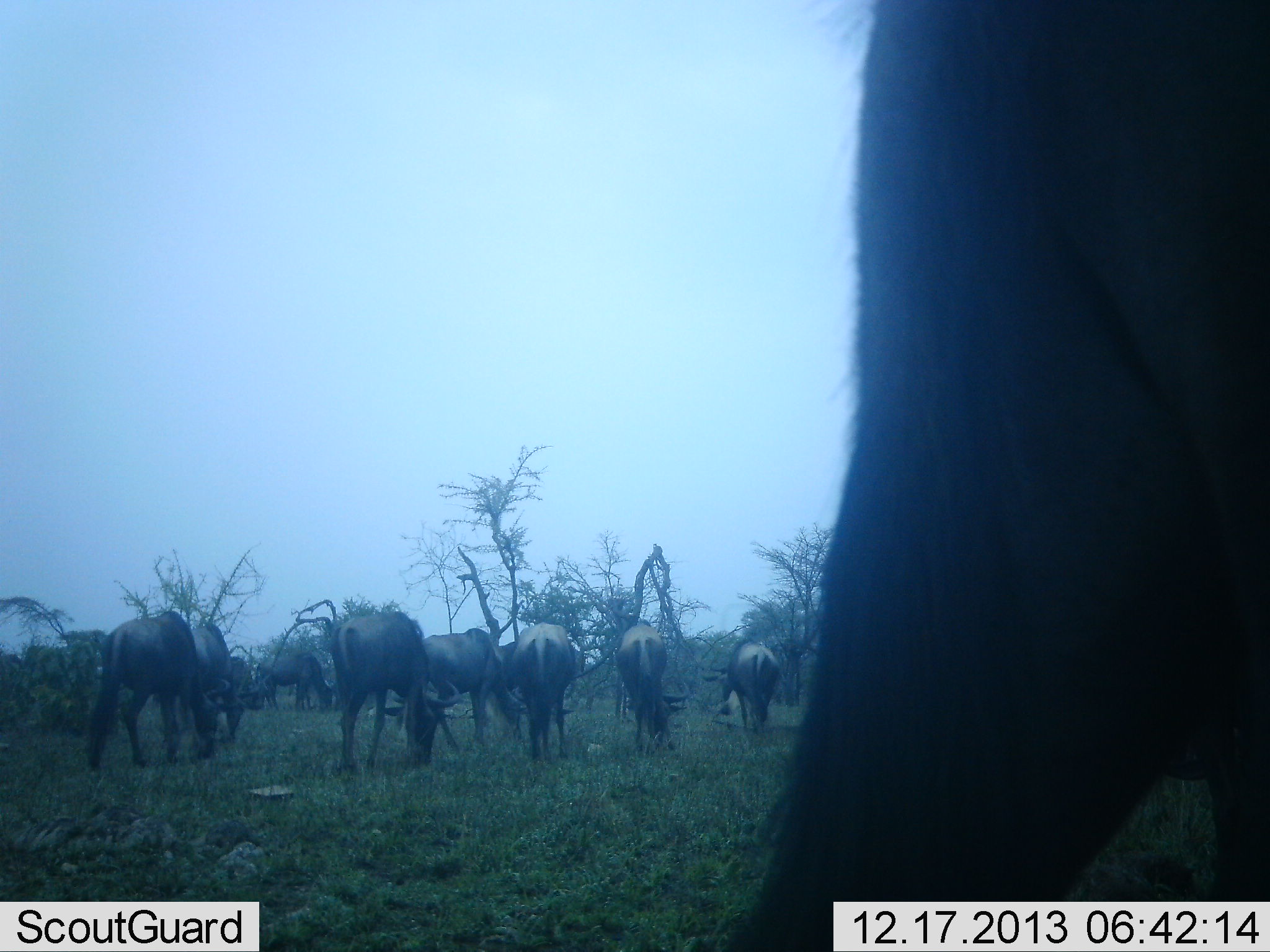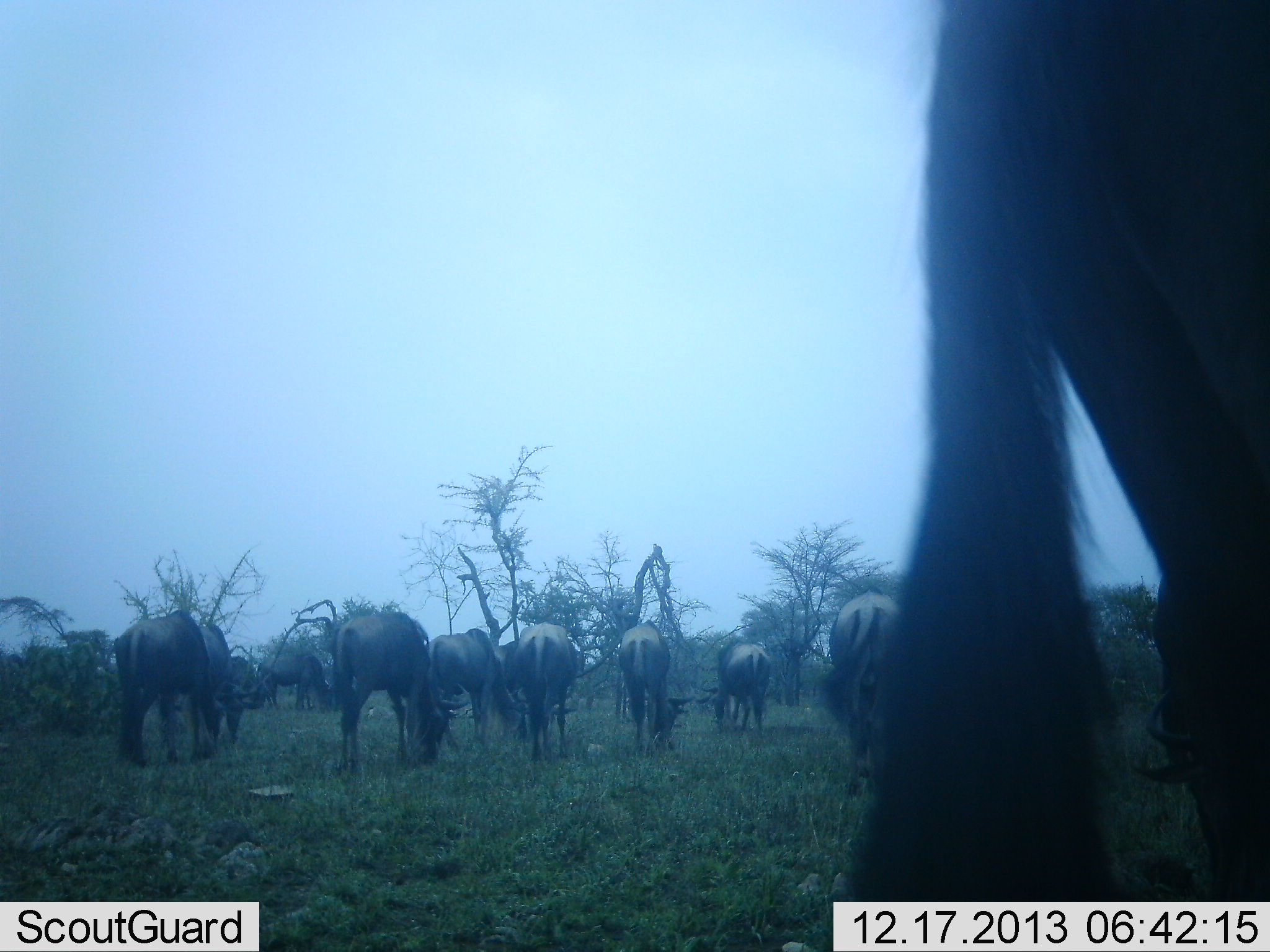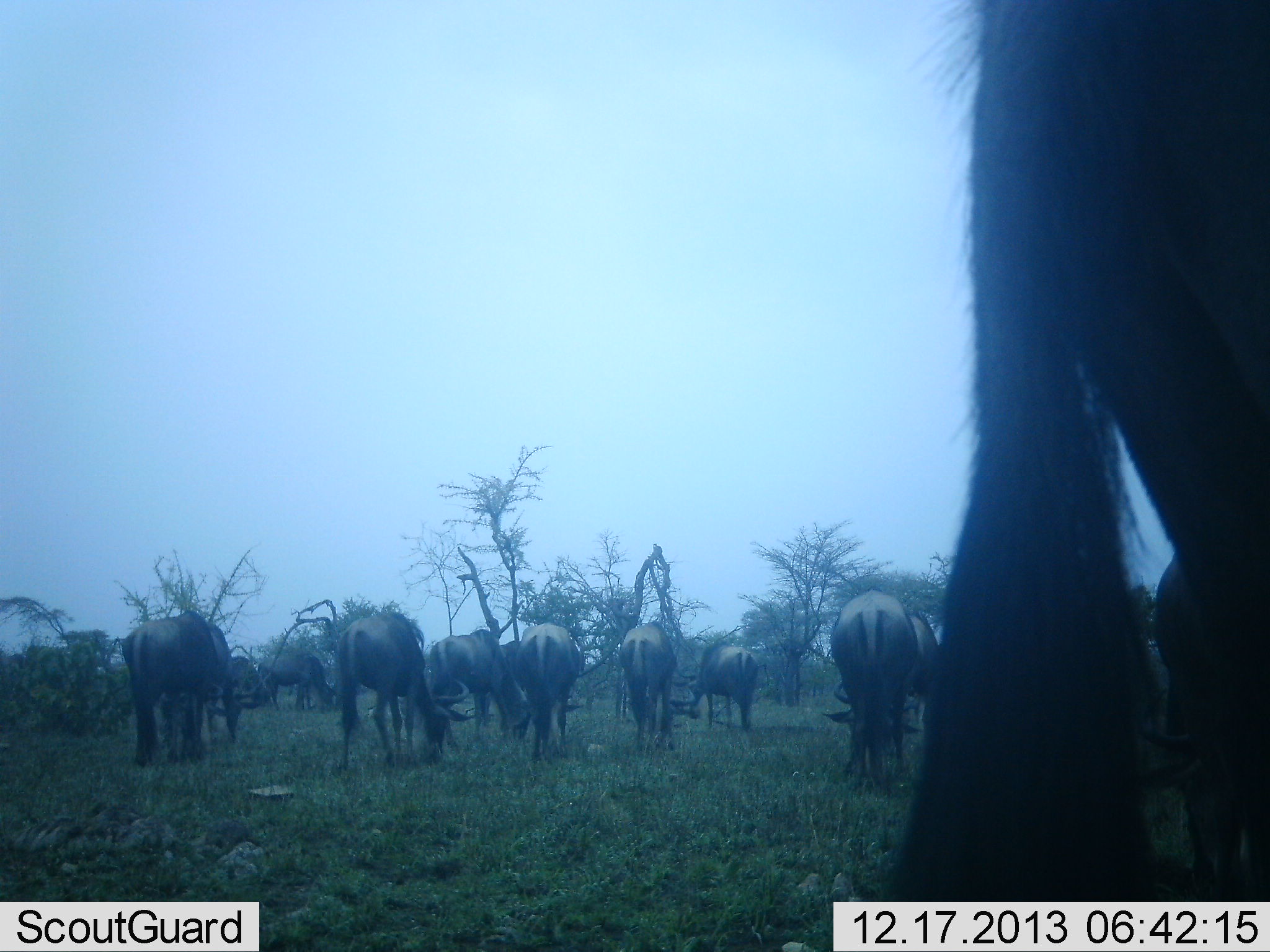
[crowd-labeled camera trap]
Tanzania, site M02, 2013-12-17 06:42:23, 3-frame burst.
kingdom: Animalia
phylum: Chordata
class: Mammalia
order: Artiodactyla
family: Bovidae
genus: Connochaetes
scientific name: Connochaetes taurinus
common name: blue wildebeest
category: wildebeest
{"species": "wildebeest (blue wildebeest) (Connochaetes taurinus)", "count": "11-50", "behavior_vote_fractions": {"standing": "20%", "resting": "0%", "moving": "20%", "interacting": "0%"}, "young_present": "0%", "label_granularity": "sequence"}